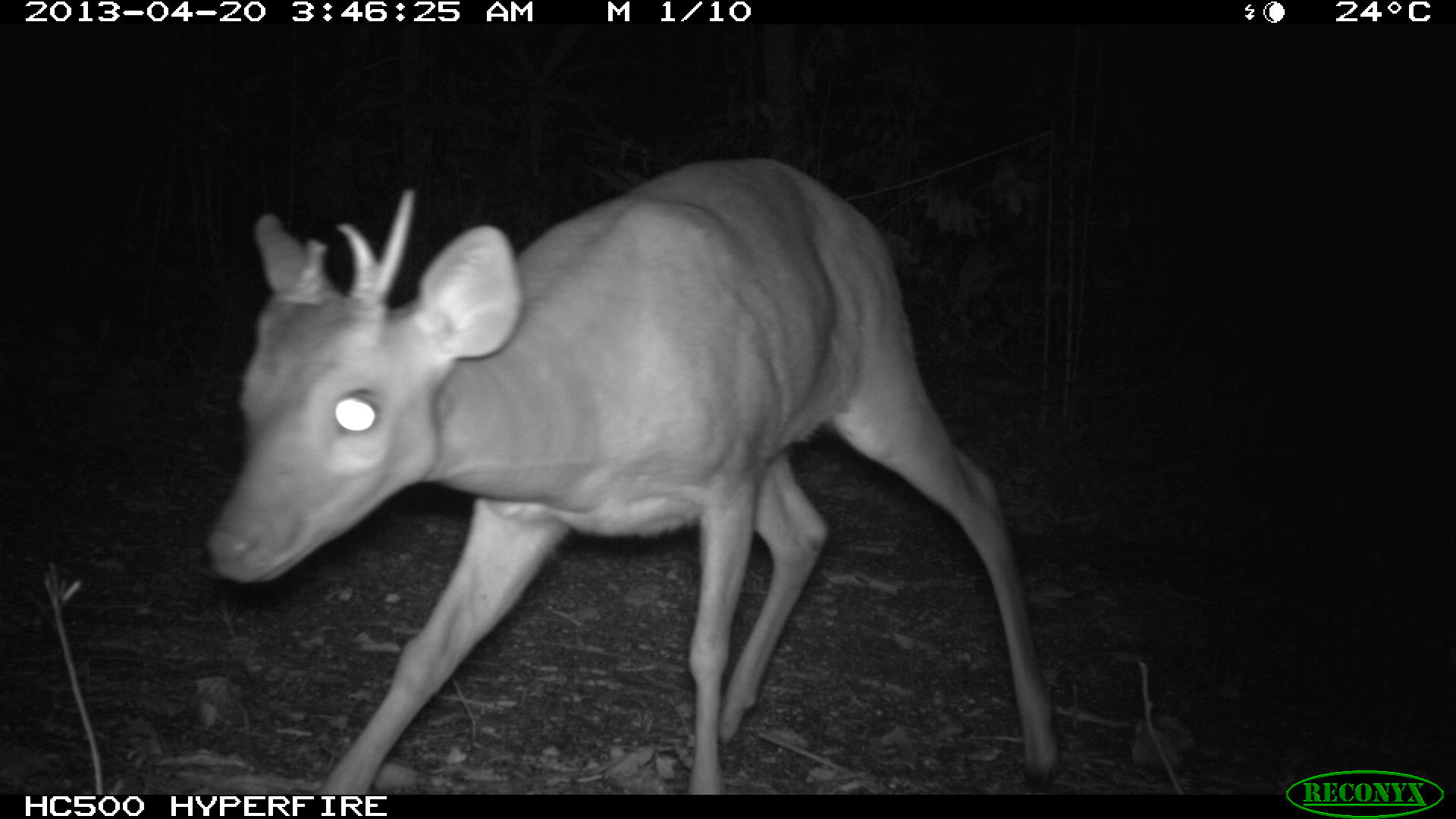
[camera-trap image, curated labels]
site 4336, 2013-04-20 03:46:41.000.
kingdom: Animalia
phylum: Chordata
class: Mammalia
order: Artiodactyla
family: Cervidae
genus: Mazama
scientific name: Mazama temama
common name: central american red brocket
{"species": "Mazama temama (central american red brocket)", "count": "1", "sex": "male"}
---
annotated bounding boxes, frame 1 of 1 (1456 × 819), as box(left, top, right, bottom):
mazama temama: box(201, 155, 1060, 795)